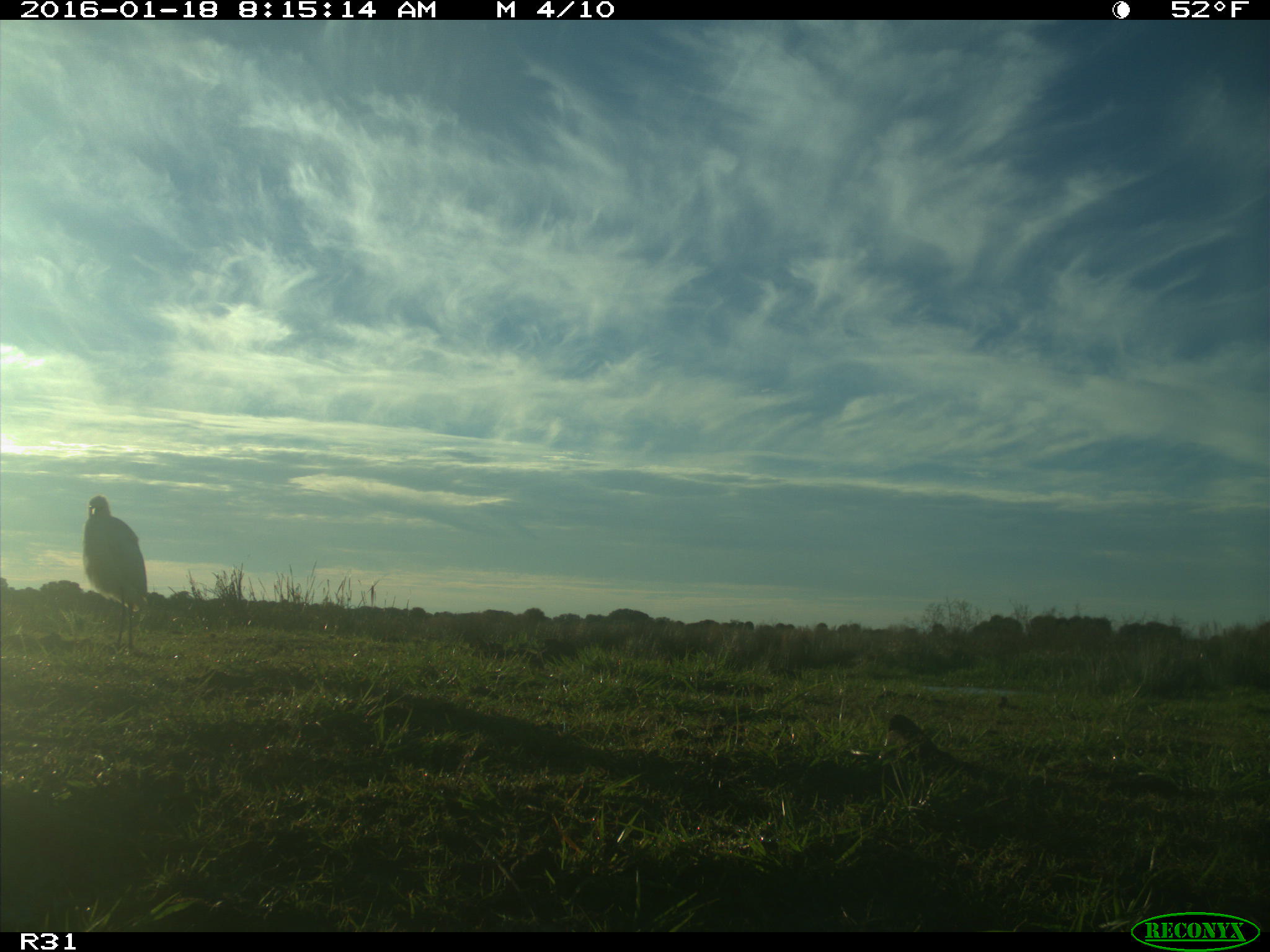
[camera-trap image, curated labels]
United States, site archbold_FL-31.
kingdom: Animalia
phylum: Chordata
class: Aves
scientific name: Aves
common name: birds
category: unidentified bird